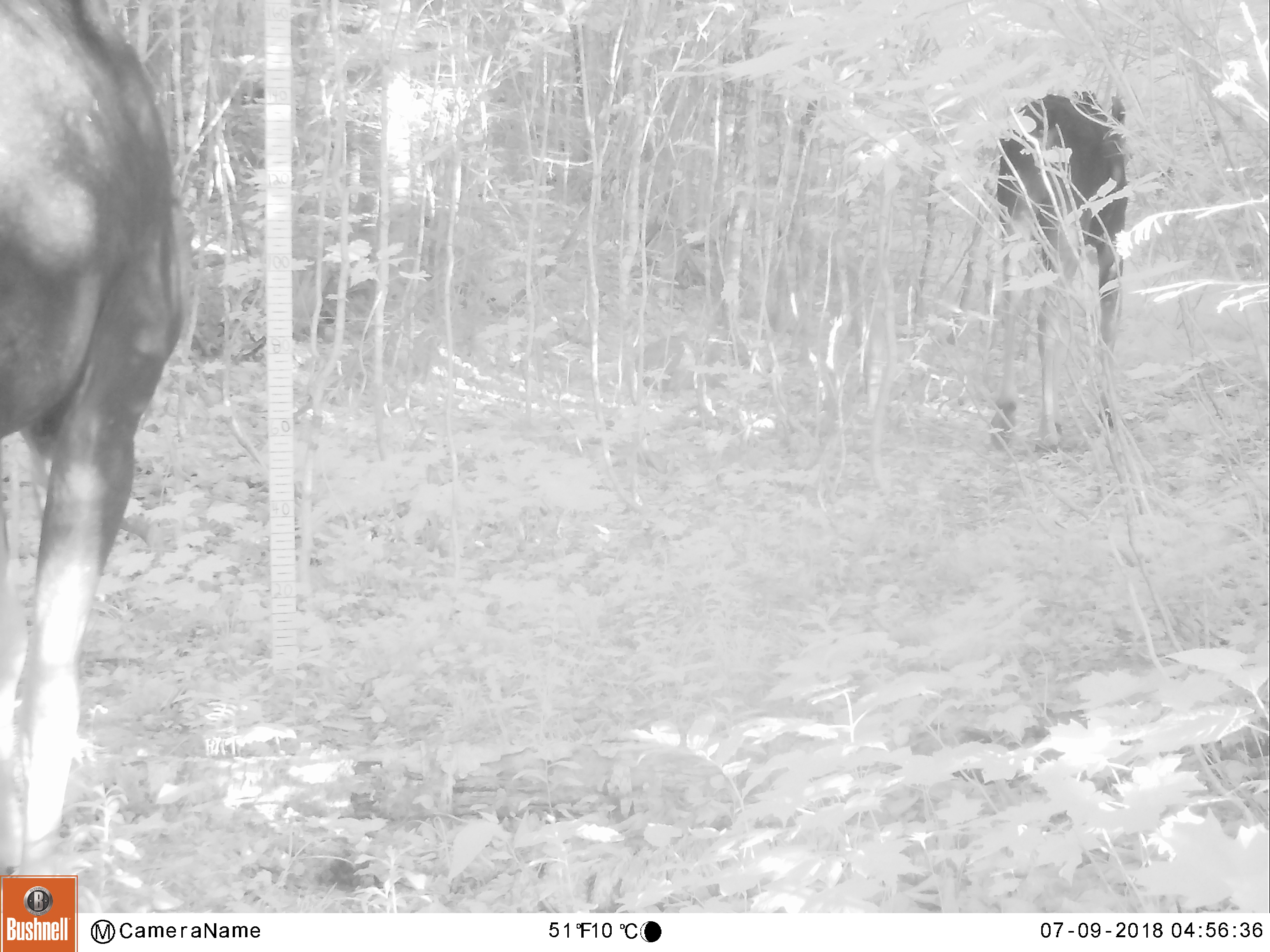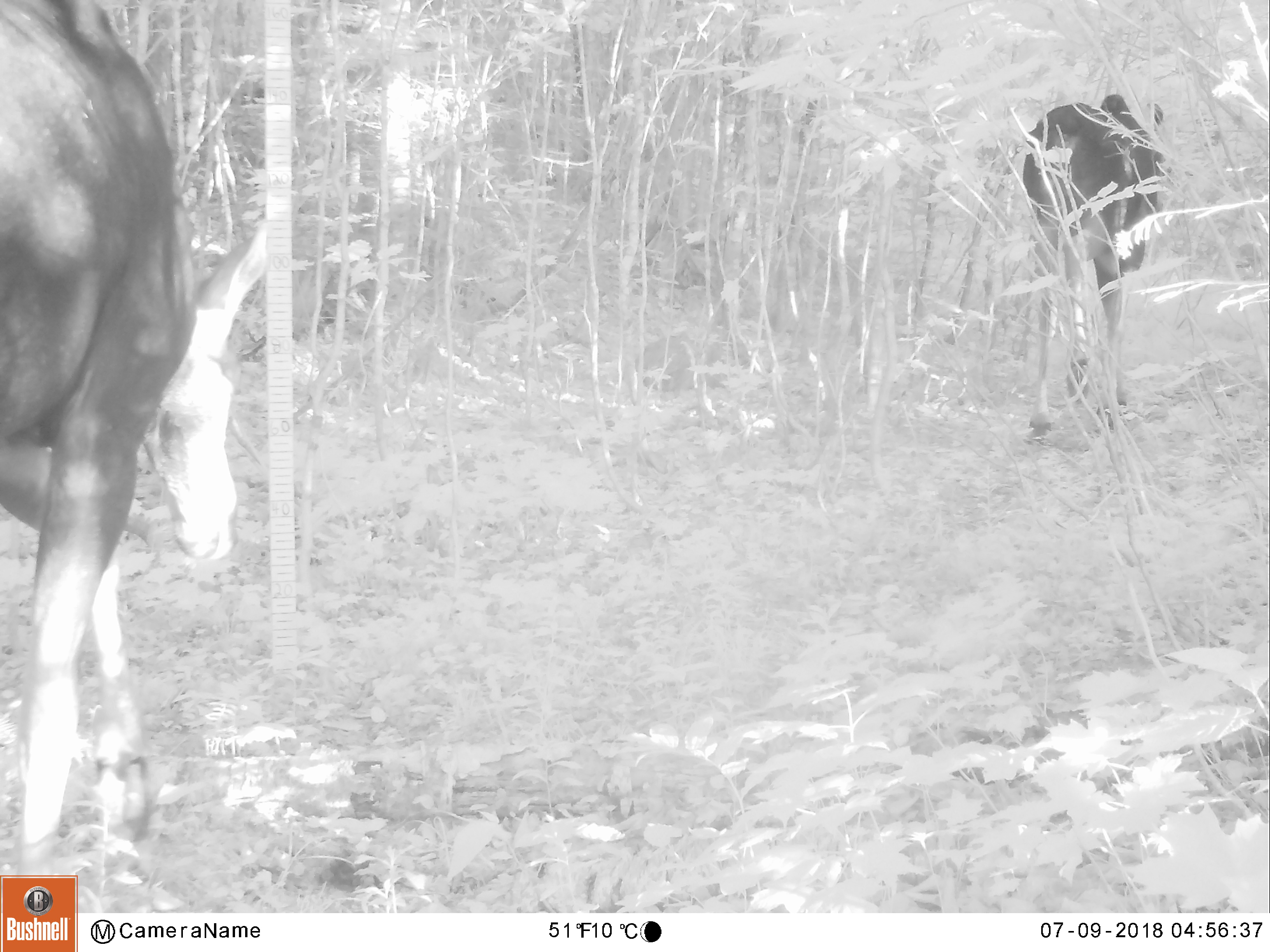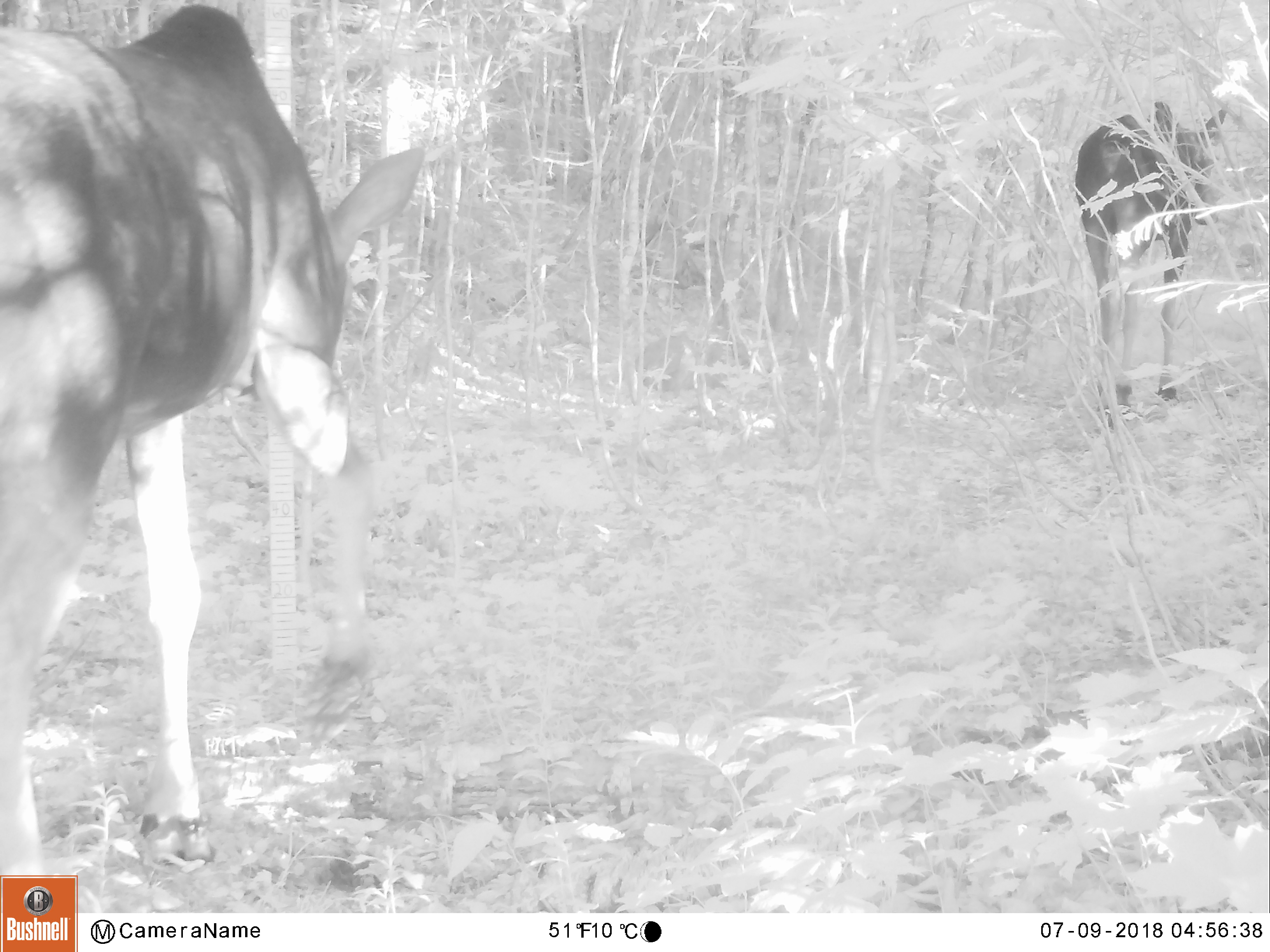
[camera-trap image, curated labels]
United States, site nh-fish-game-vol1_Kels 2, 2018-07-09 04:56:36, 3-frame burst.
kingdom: Animalia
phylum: Chordata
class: Mammalia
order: Artiodactyla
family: Cervidae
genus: Alces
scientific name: Alces alces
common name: moose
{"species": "moose (Alces alces)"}